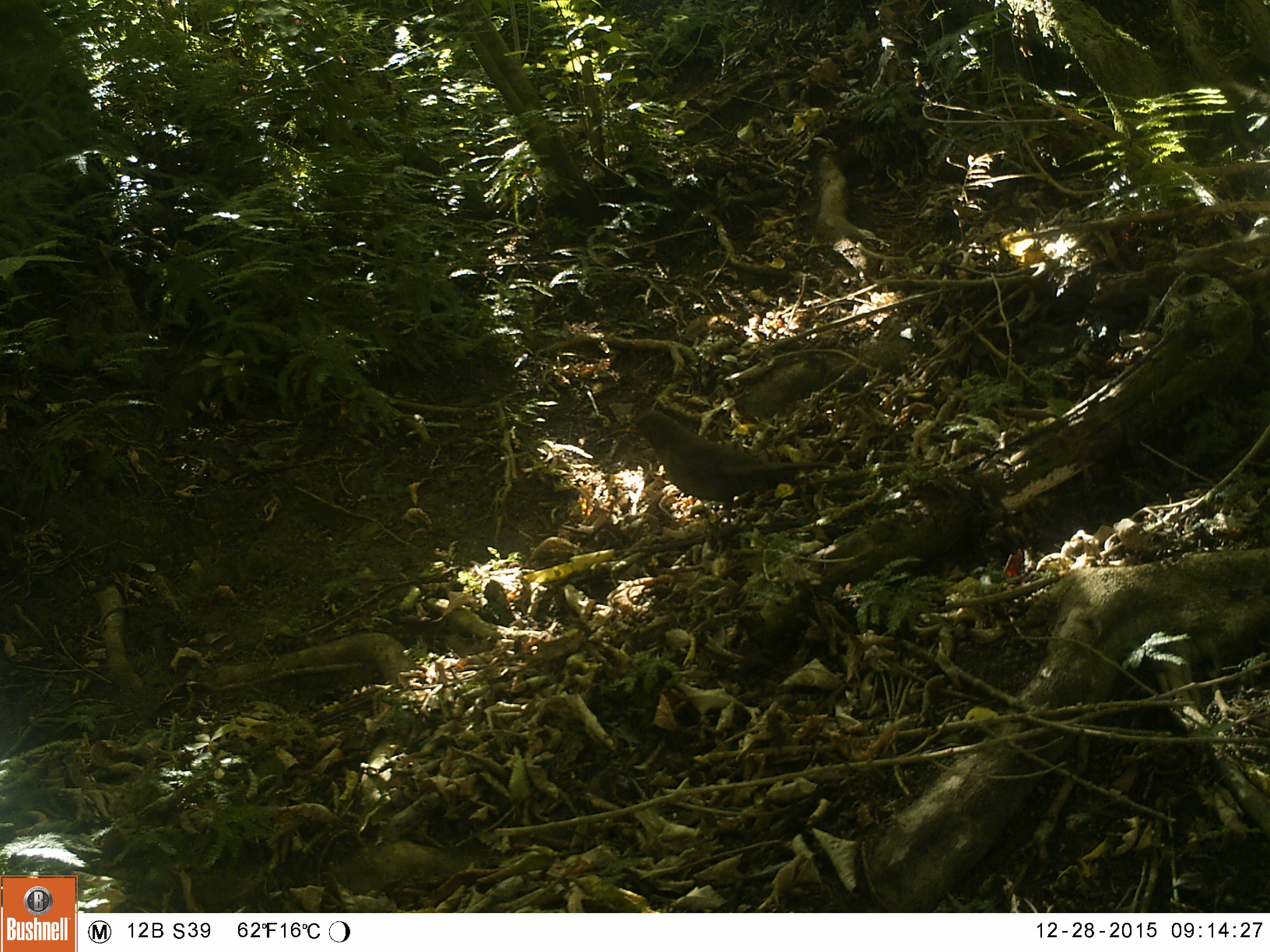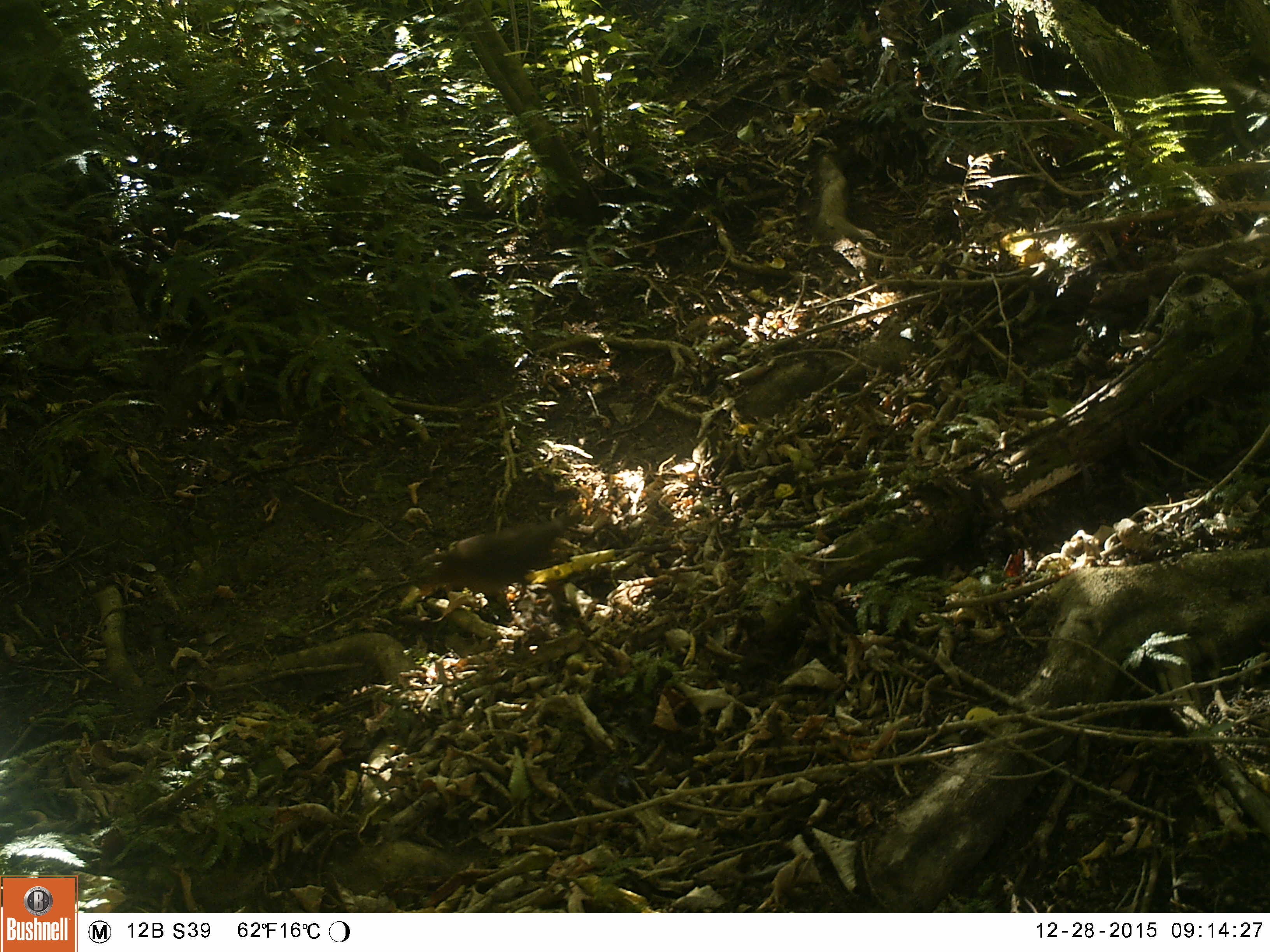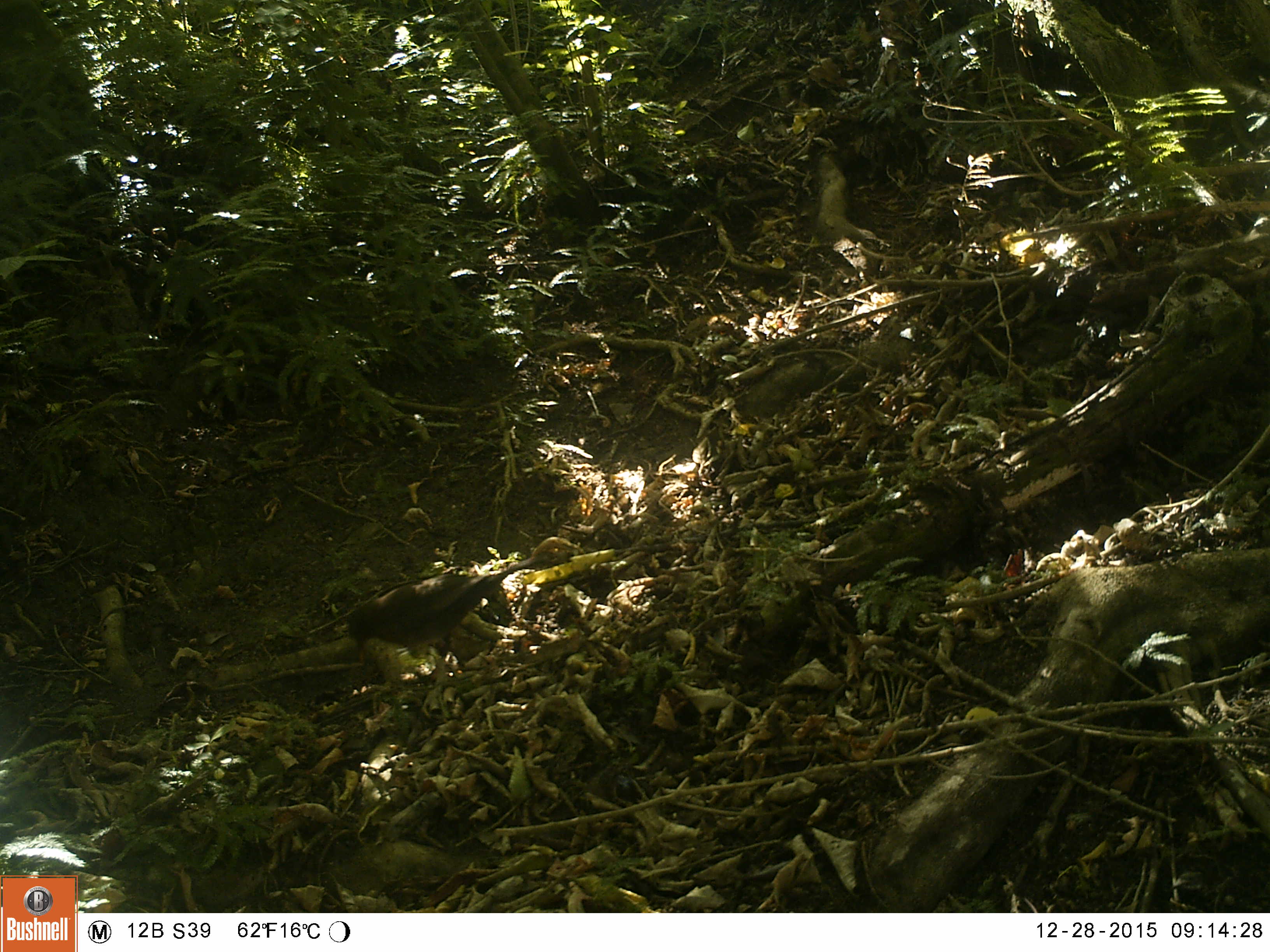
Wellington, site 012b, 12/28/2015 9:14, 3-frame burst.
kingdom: Animalia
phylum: Chordata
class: Aves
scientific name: Aves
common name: bird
Bird (Aves).